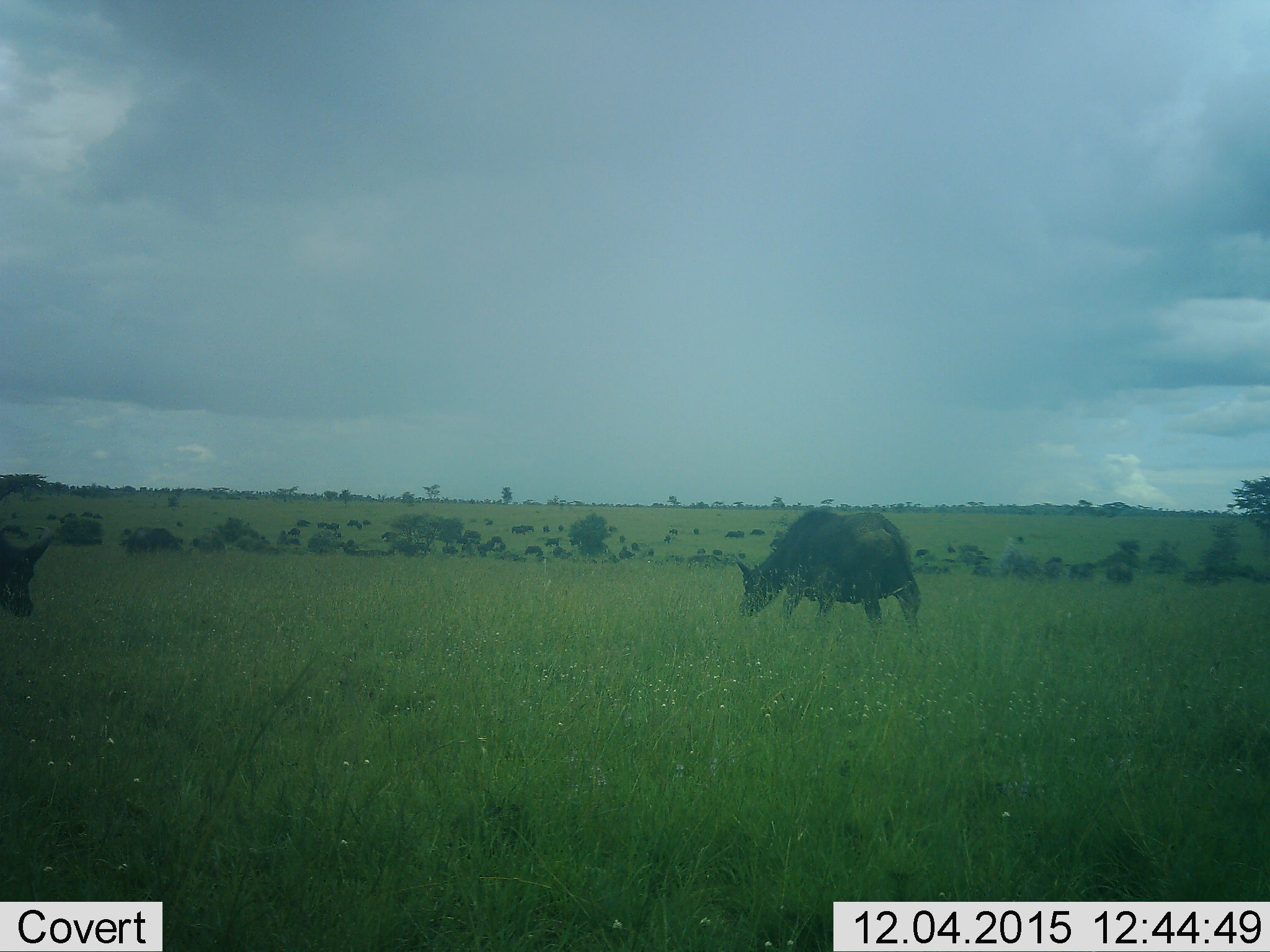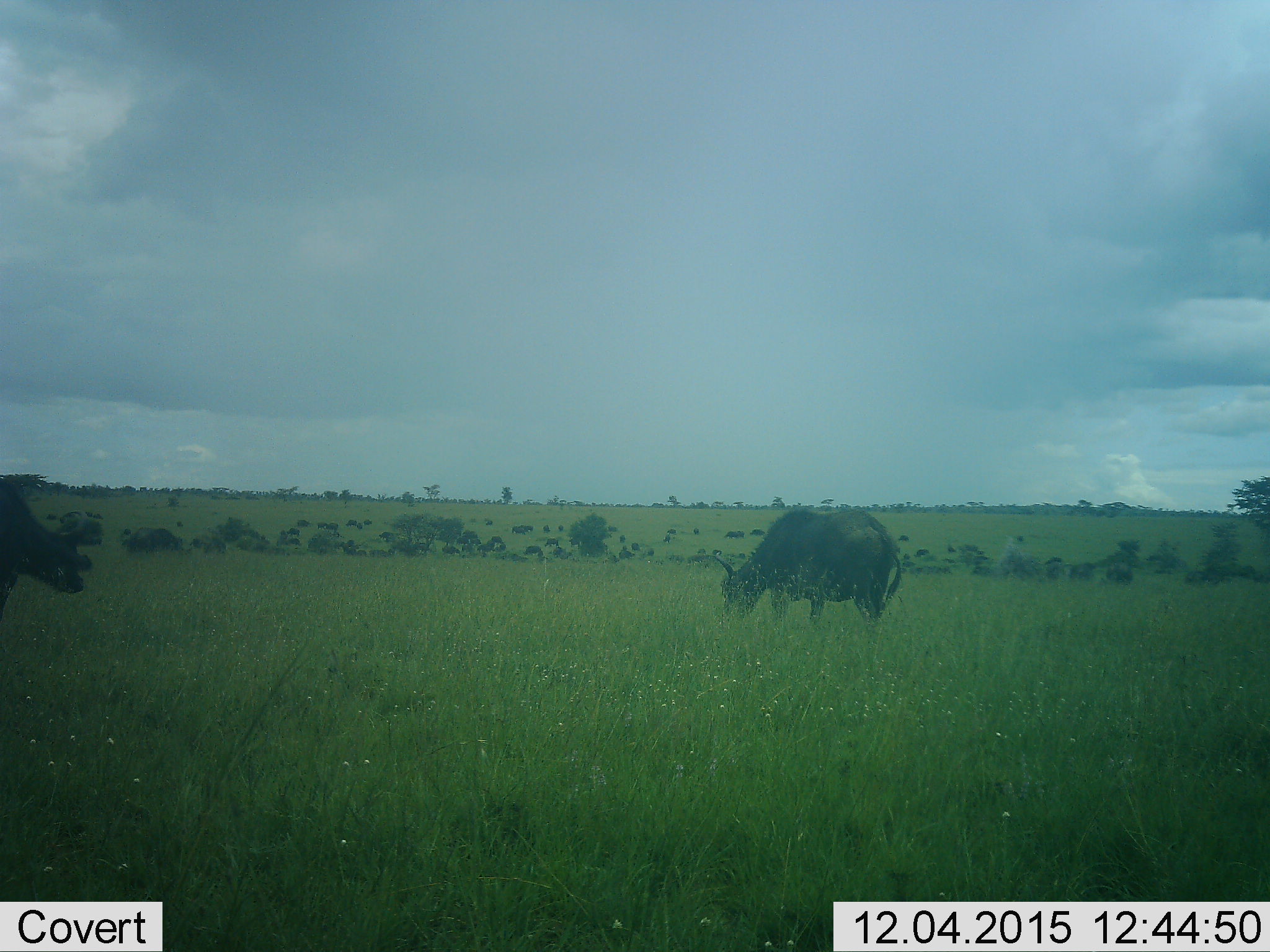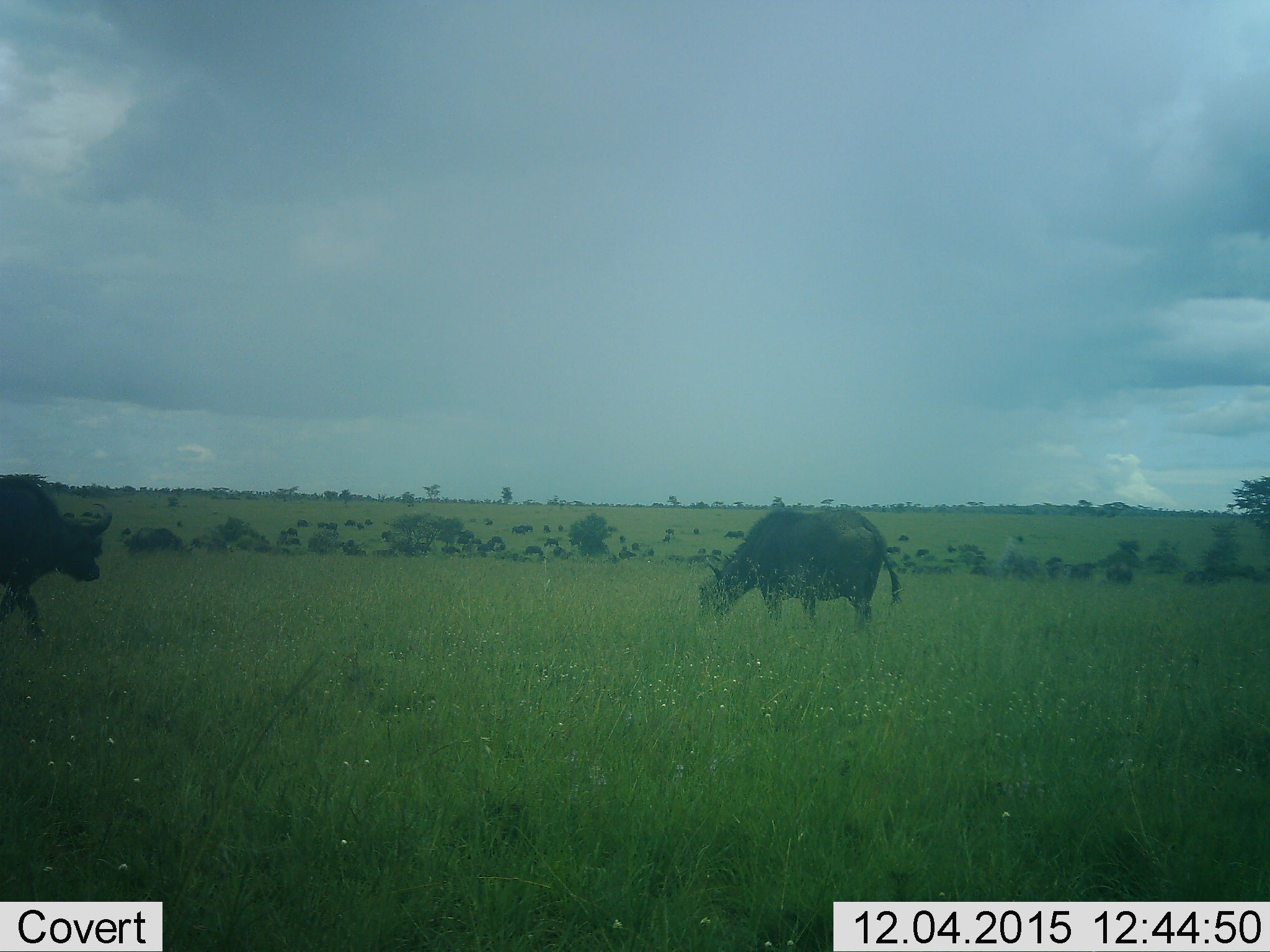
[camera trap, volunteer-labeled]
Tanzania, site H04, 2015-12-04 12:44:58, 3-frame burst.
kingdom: Animalia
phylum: Chordata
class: Mammalia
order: Artiodactyla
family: Bovidae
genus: Syncerus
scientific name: Syncerus caffer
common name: cape buffalo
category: buffalo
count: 2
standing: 38%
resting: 0%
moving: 75%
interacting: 12%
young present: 0%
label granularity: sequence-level